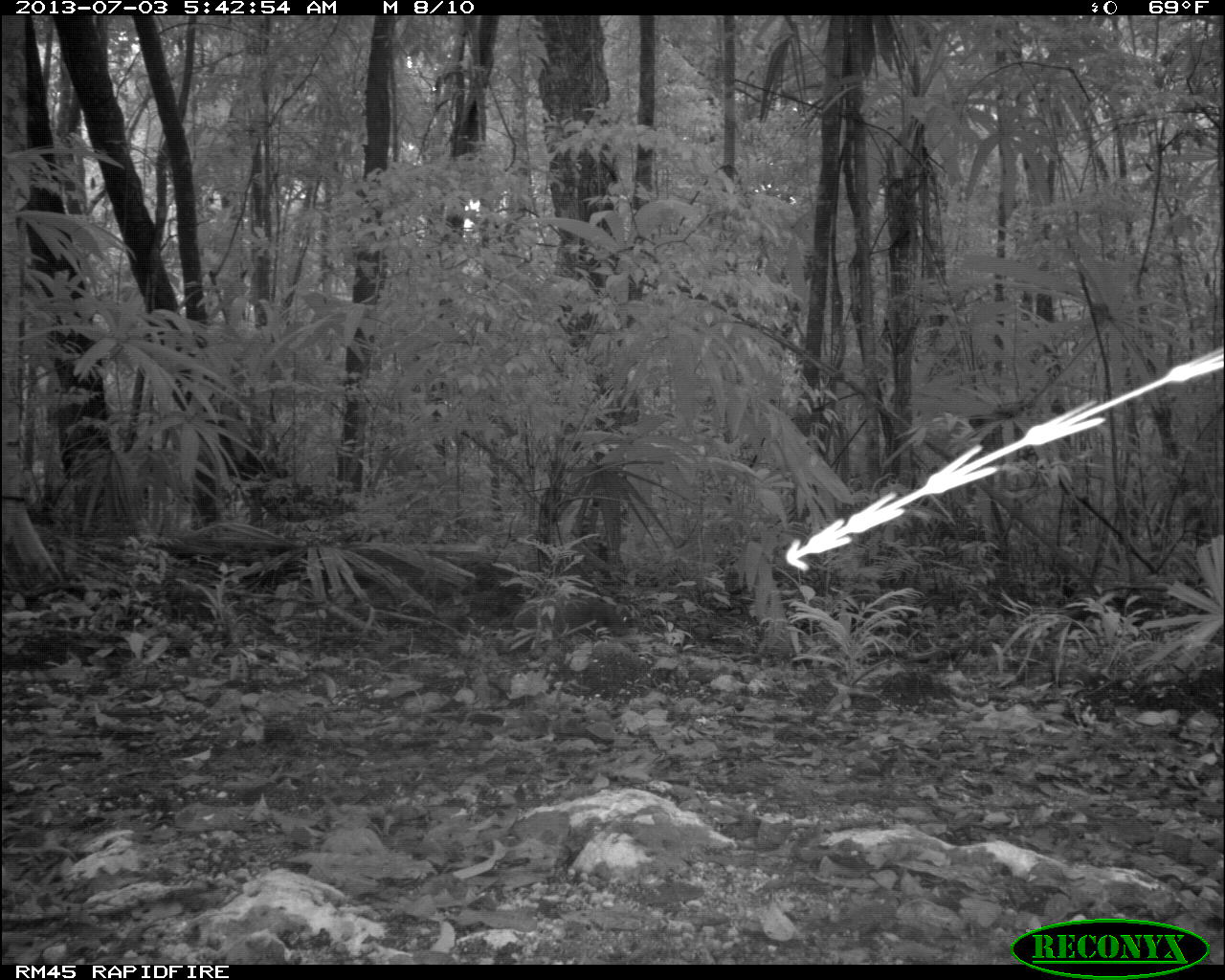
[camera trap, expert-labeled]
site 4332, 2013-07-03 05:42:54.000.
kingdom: Animalia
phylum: Chordata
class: Mammalia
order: Rodentia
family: Dasyproctidae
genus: Dasyprocta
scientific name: Dasyprocta punctata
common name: central american agouti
Dasyprocta punctata (central american agouti), count 1.